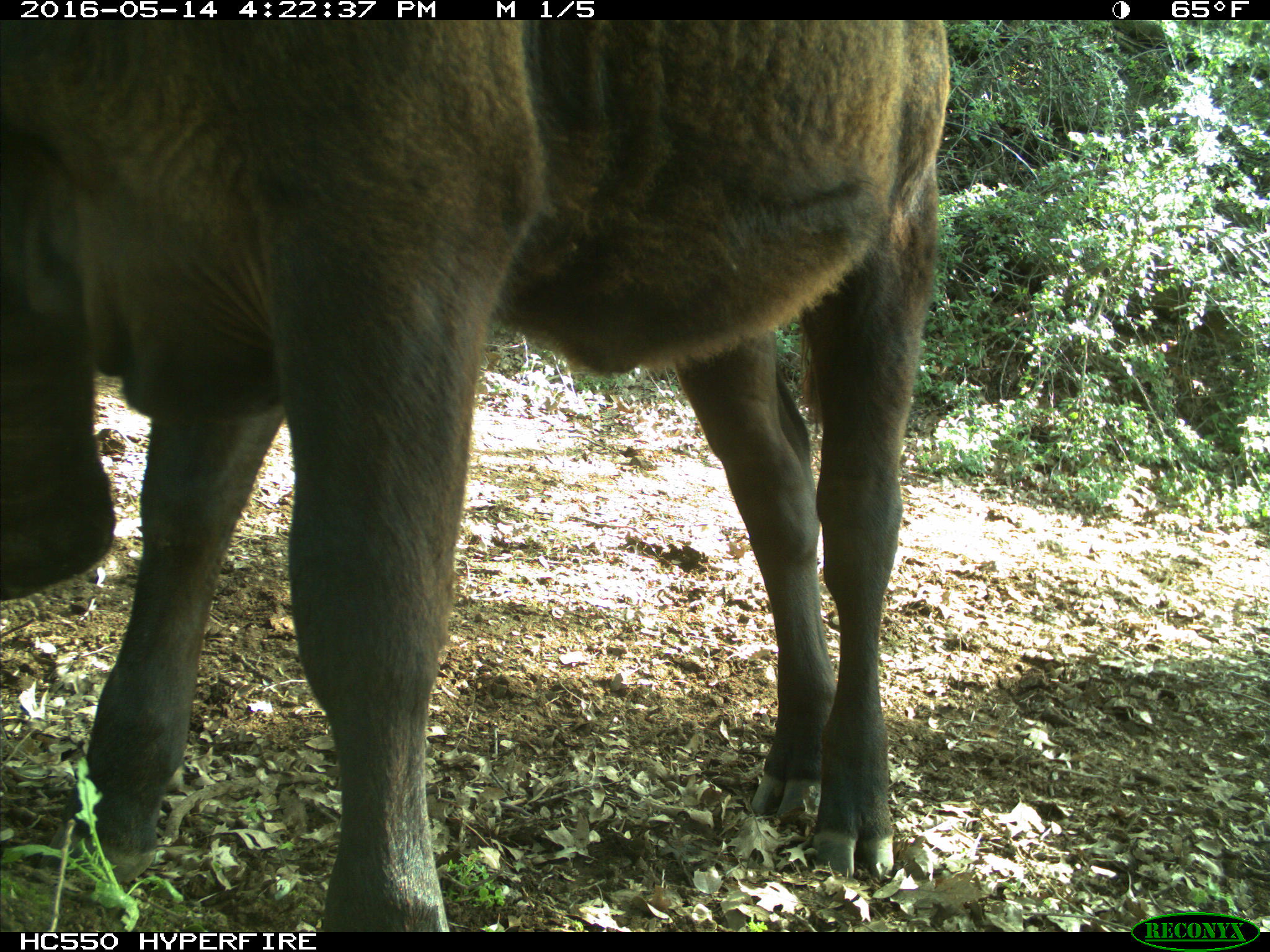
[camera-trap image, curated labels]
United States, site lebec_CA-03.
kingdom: Animalia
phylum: Chordata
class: Mammalia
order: Artiodactyla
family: Bovidae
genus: Bos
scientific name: Bos taurus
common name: domestic cow